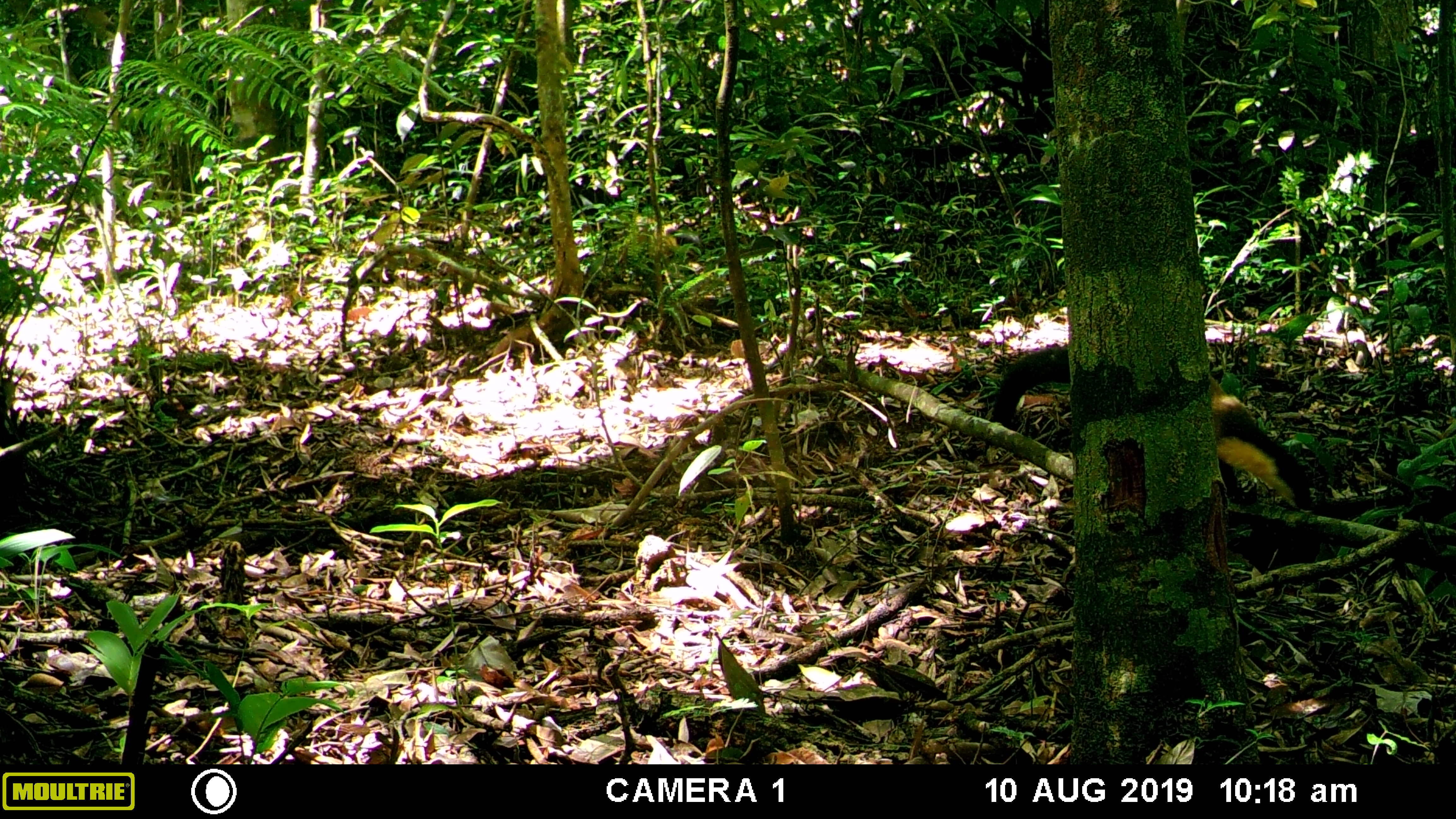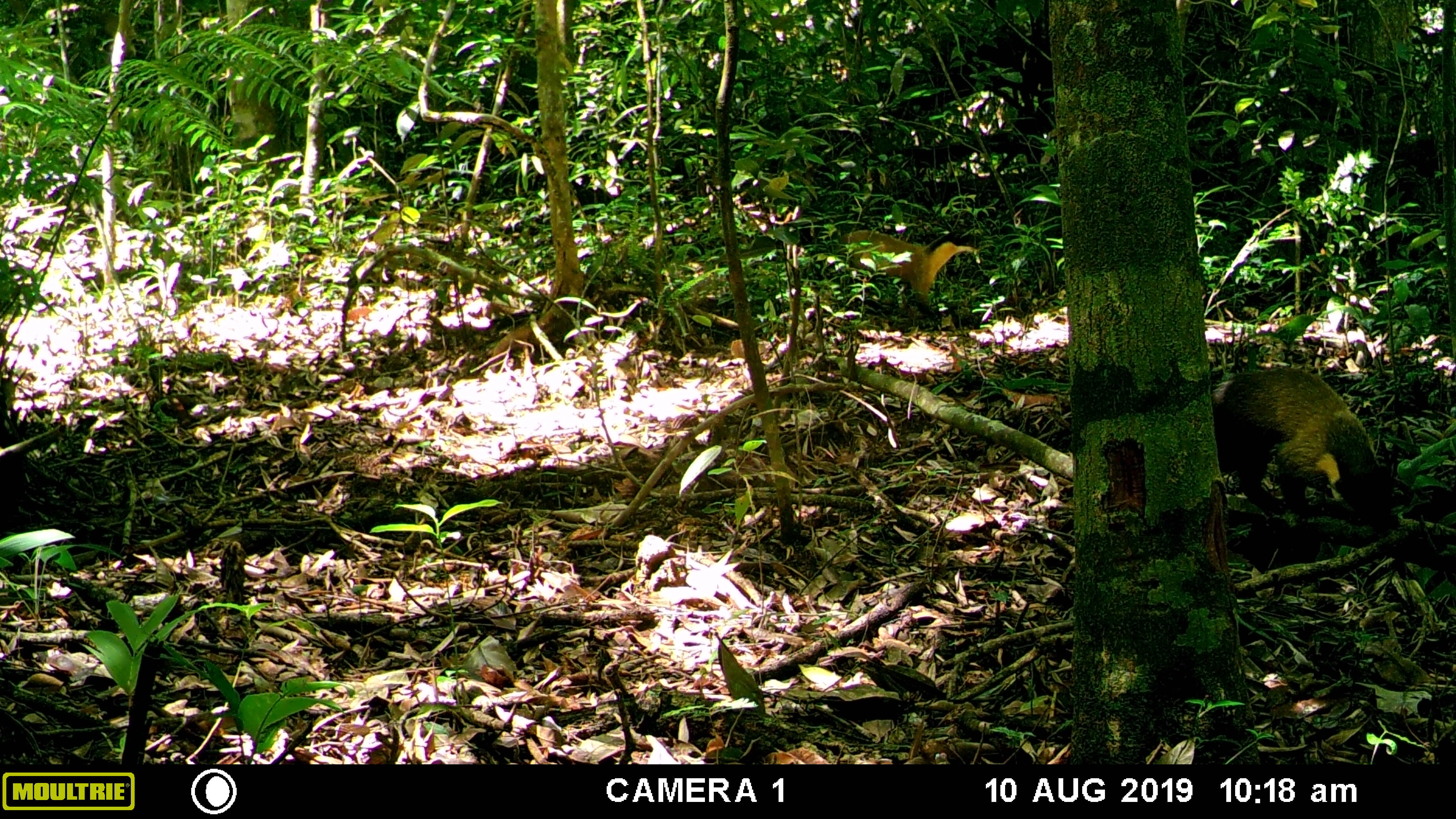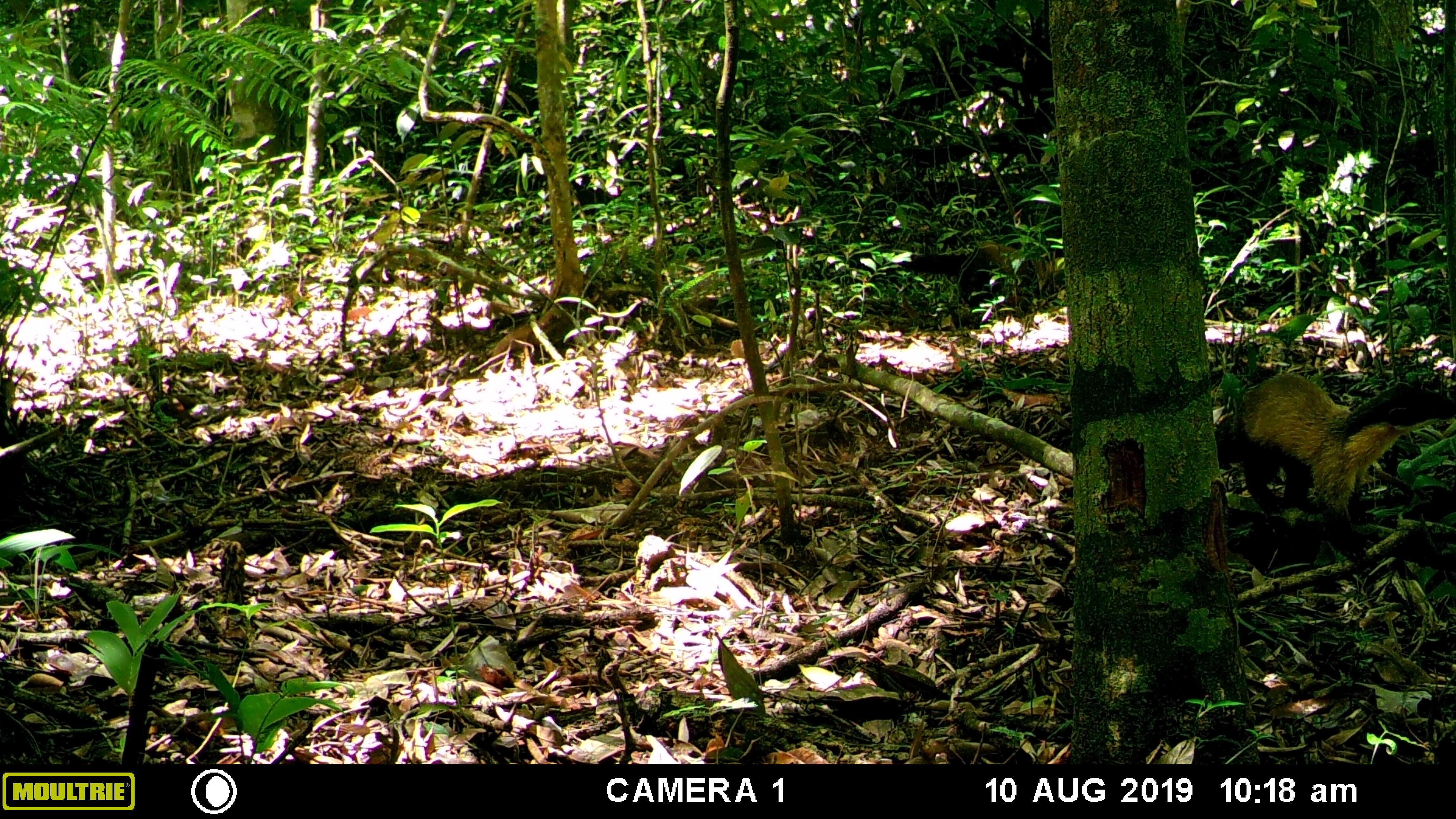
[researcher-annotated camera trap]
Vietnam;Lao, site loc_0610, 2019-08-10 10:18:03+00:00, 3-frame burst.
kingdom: Animalia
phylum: Chordata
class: Mammalia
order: Carnivora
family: Mustelidae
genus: Martes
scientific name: Martes flavigula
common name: yellow-throated marten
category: yellow throated marten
Yellow throated marten (yellow-throated marten) (Martes flavigula). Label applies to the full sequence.